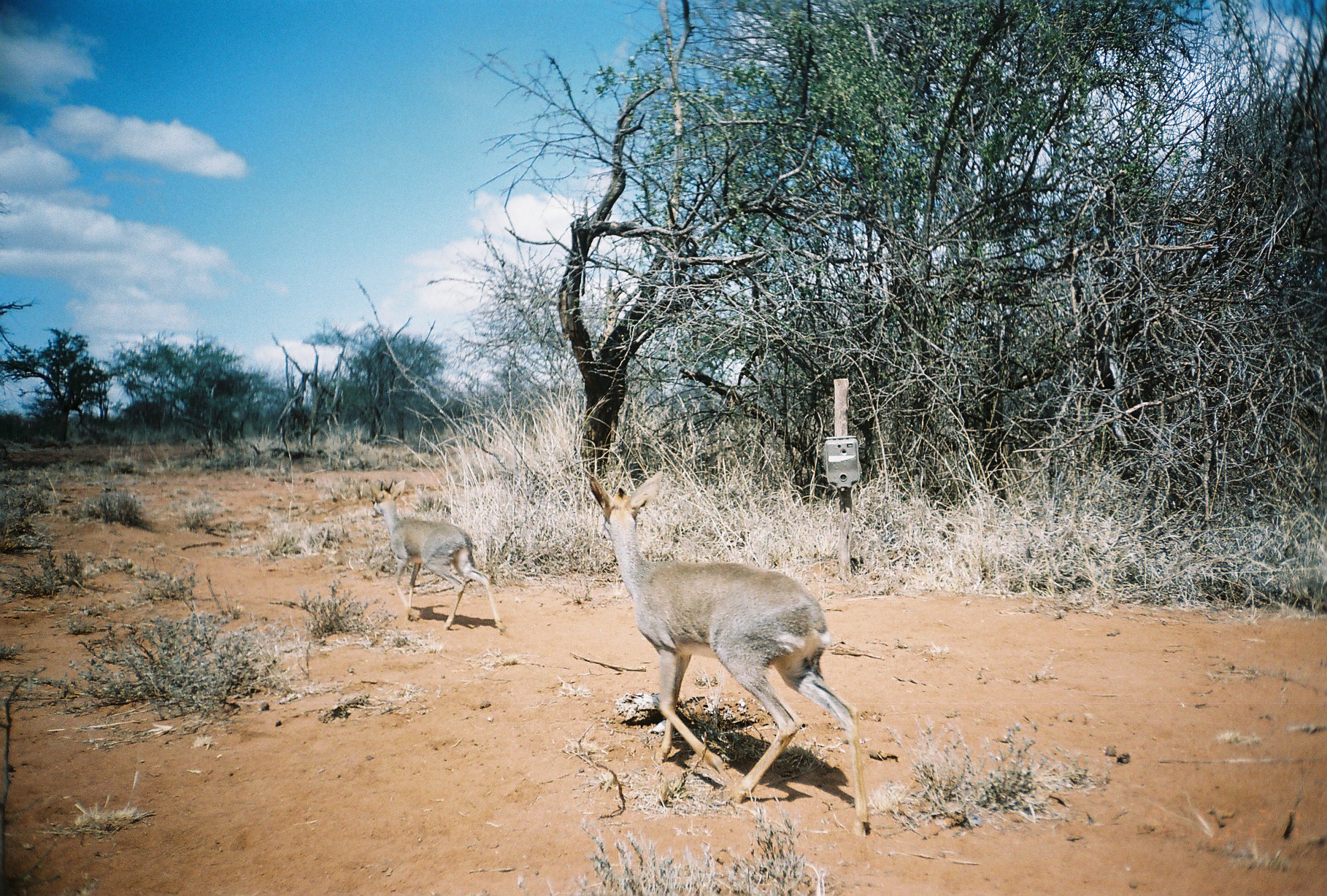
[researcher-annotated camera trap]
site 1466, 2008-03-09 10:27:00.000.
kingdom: Animalia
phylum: Chordata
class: Mammalia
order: Artiodactyla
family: Bovidae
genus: Madoqua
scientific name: Madoqua guentheri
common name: günther's dik-dik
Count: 2.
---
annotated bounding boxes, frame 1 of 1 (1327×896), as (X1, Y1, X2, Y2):
madoqua guentheri: (583, 470, 871, 836); (364, 478, 505, 633)